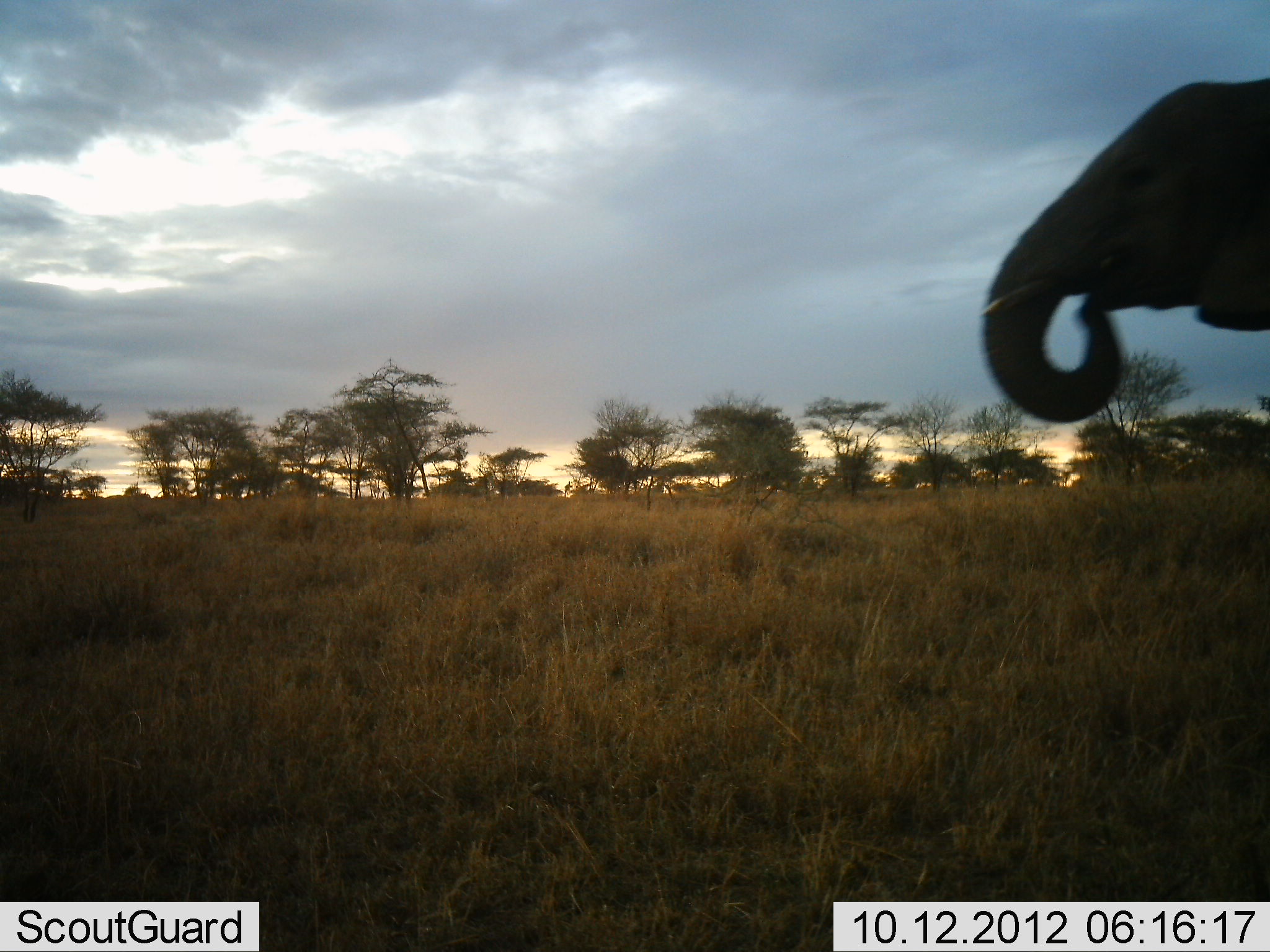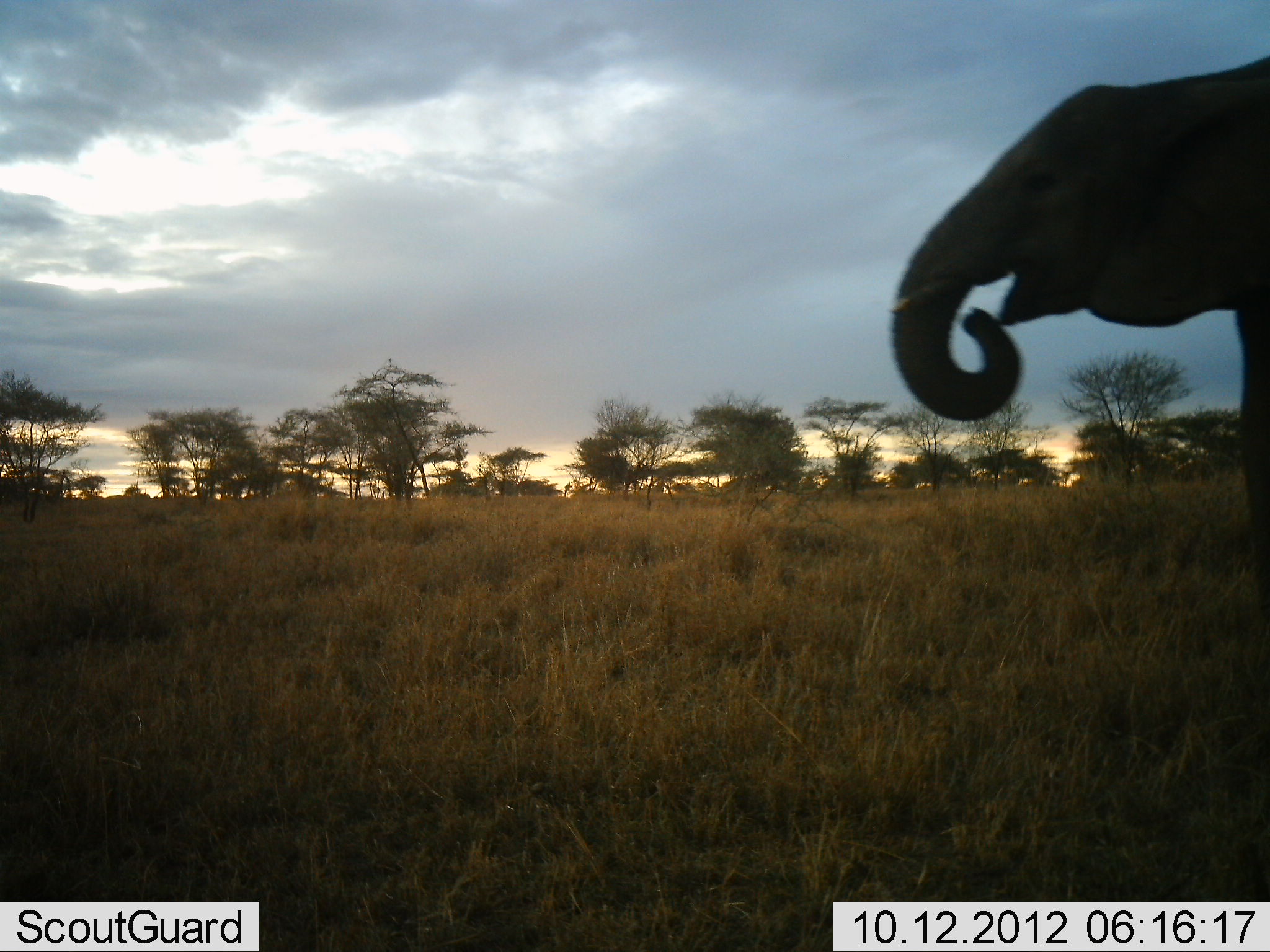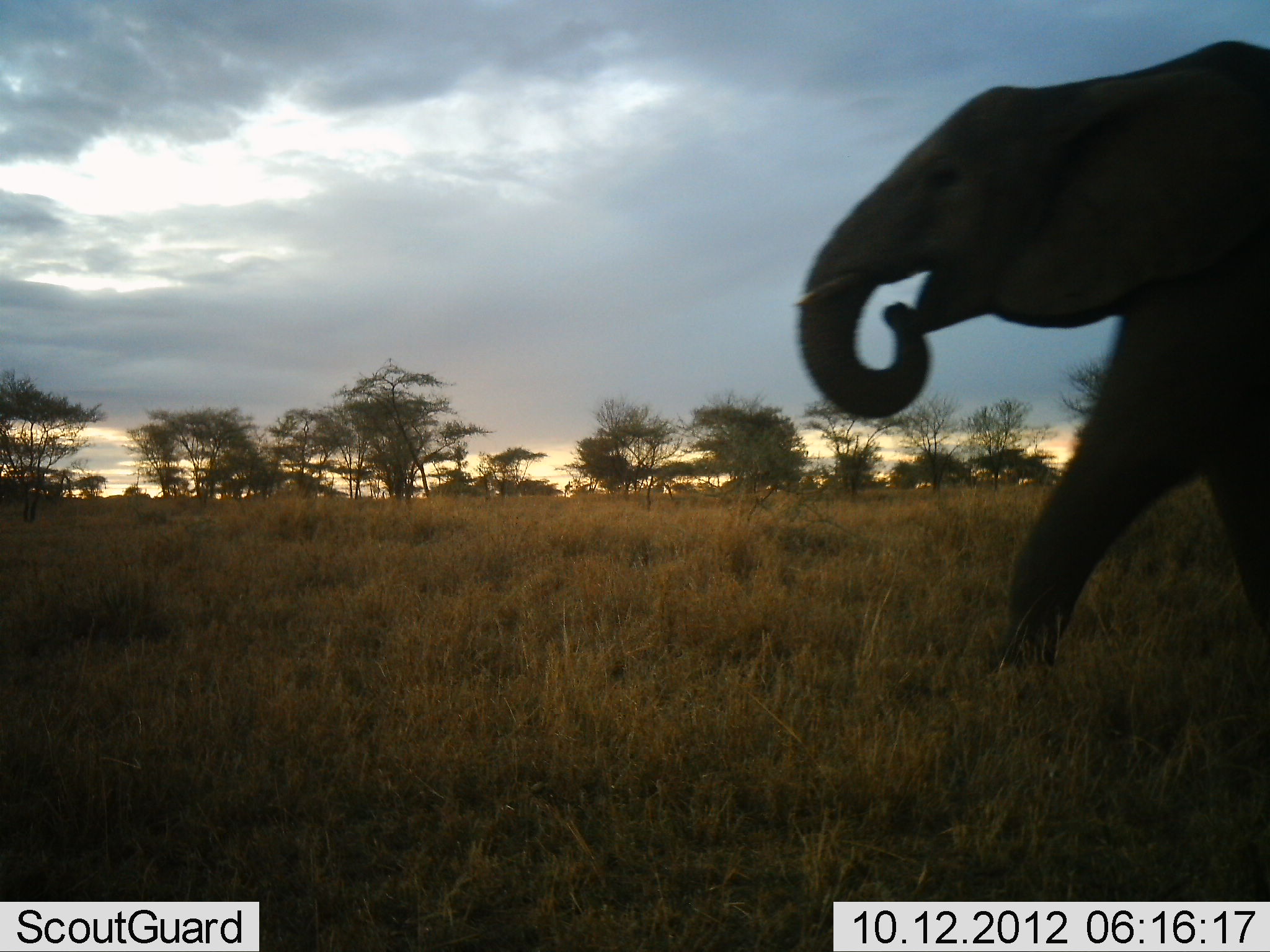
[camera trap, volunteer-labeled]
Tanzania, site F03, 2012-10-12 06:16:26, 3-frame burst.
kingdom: Animalia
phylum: Chordata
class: Mammalia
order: Proboscidea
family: Elephantidae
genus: Loxodonta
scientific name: Loxodonta africana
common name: african bush elephant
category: elephant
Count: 1.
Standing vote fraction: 20%.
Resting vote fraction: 0%.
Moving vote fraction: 80%.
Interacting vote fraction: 0%.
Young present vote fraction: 0%.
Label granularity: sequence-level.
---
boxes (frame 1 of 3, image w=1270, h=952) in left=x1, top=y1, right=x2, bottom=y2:
animal: left=979, top=76, right=1270, bottom=424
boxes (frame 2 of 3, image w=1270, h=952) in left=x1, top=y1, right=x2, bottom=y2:
animal: left=887, top=55, right=1270, bottom=603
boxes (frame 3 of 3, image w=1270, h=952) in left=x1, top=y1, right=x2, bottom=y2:
animal: left=793, top=37, right=1270, bottom=672